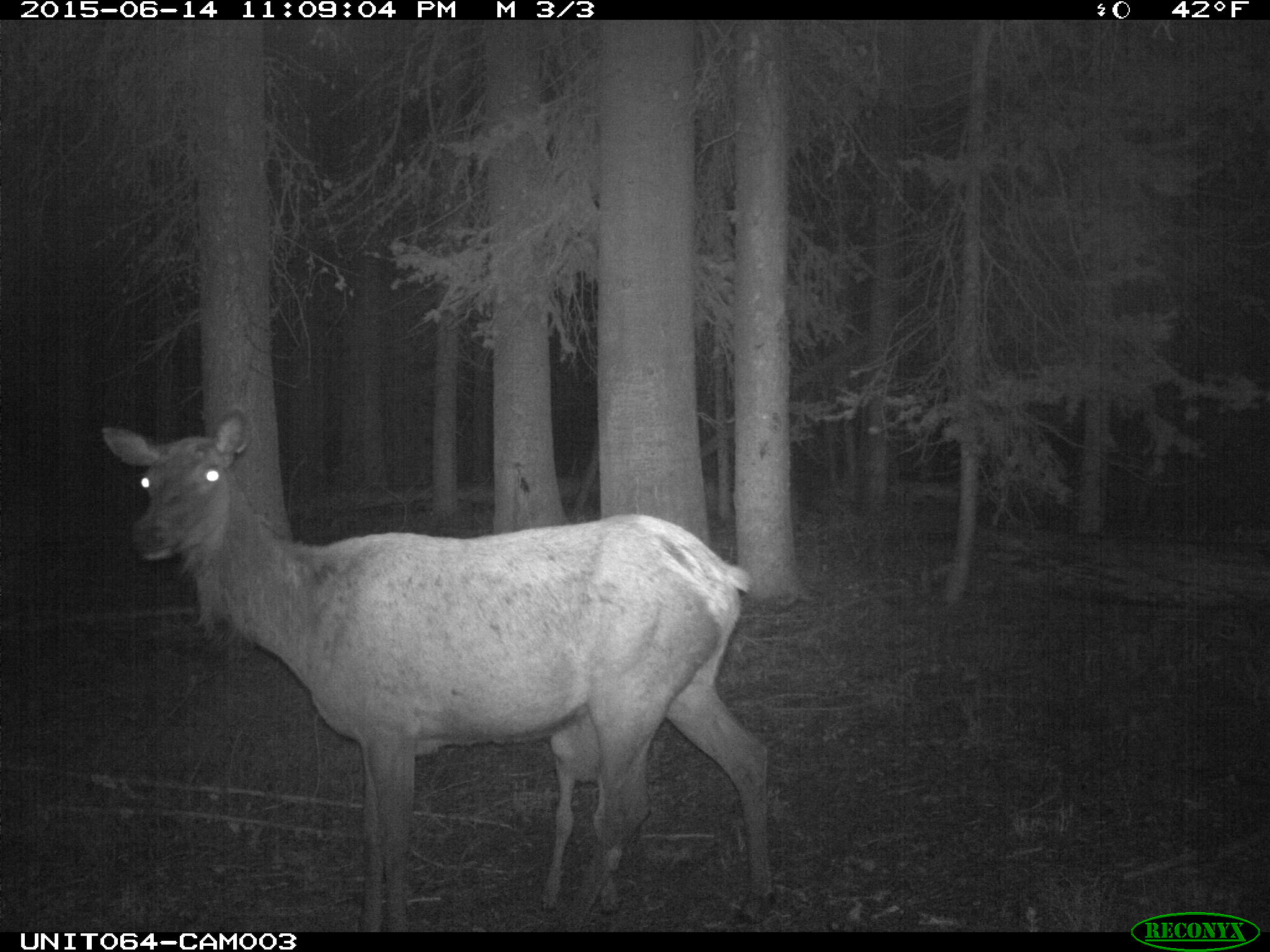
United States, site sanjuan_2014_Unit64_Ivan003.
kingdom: Animalia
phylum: Chordata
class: Mammalia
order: Artiodactyla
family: Cervidae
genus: Cervus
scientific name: Cervus elaphus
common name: red deer